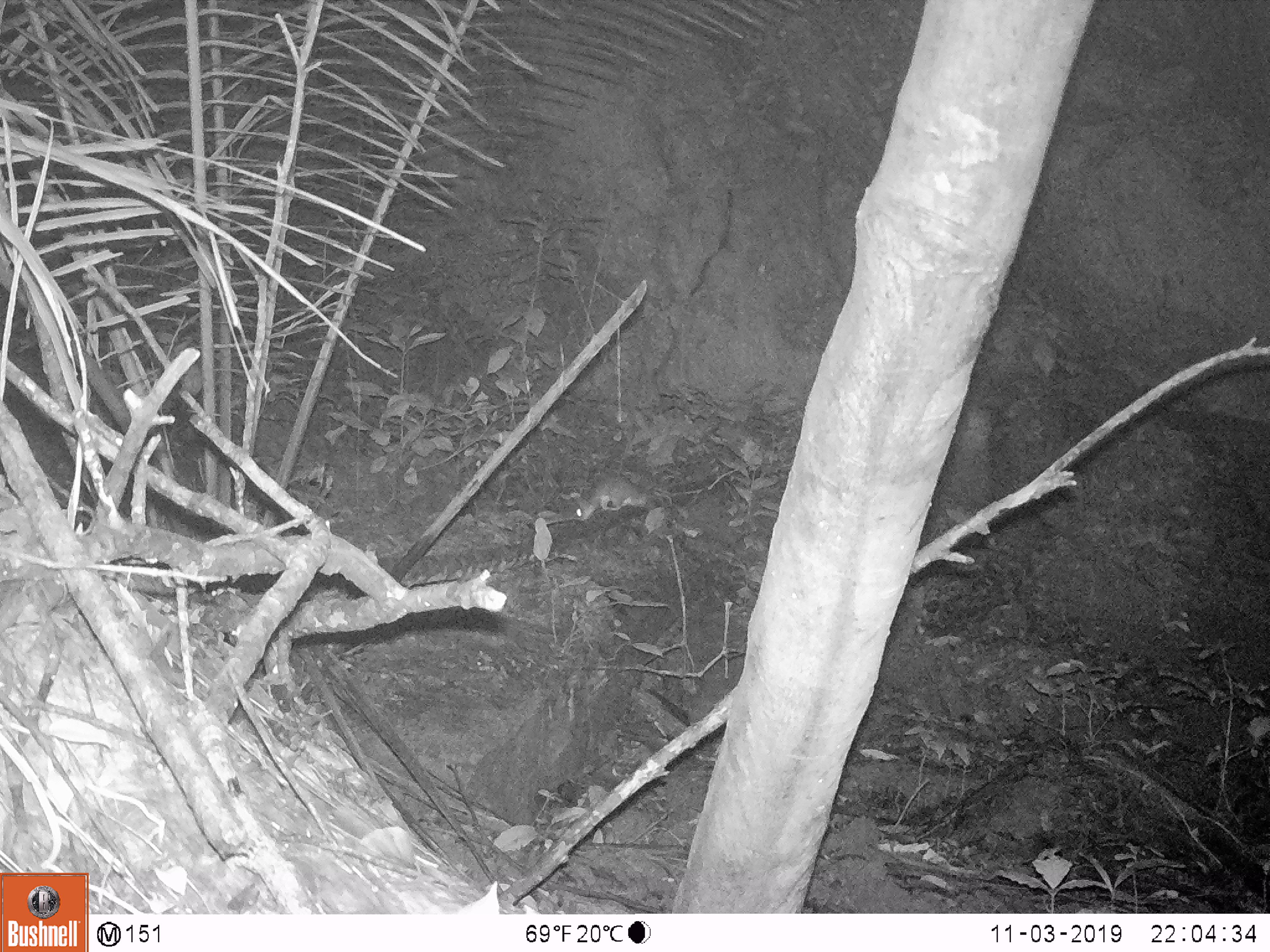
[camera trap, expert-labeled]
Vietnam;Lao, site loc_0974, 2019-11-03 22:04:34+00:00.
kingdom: Animalia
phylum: Chordata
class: Mammalia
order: Rodentia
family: Muridae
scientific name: Muridae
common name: old-world mice and rats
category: unidentified murid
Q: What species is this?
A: Unidentified murid (old-world mice and rats) (Muridae).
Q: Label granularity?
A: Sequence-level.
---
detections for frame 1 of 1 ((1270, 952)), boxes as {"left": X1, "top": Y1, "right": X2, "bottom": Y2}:
unidentified murid: {"left": 573, "top": 473, "right": 656, "bottom": 521}